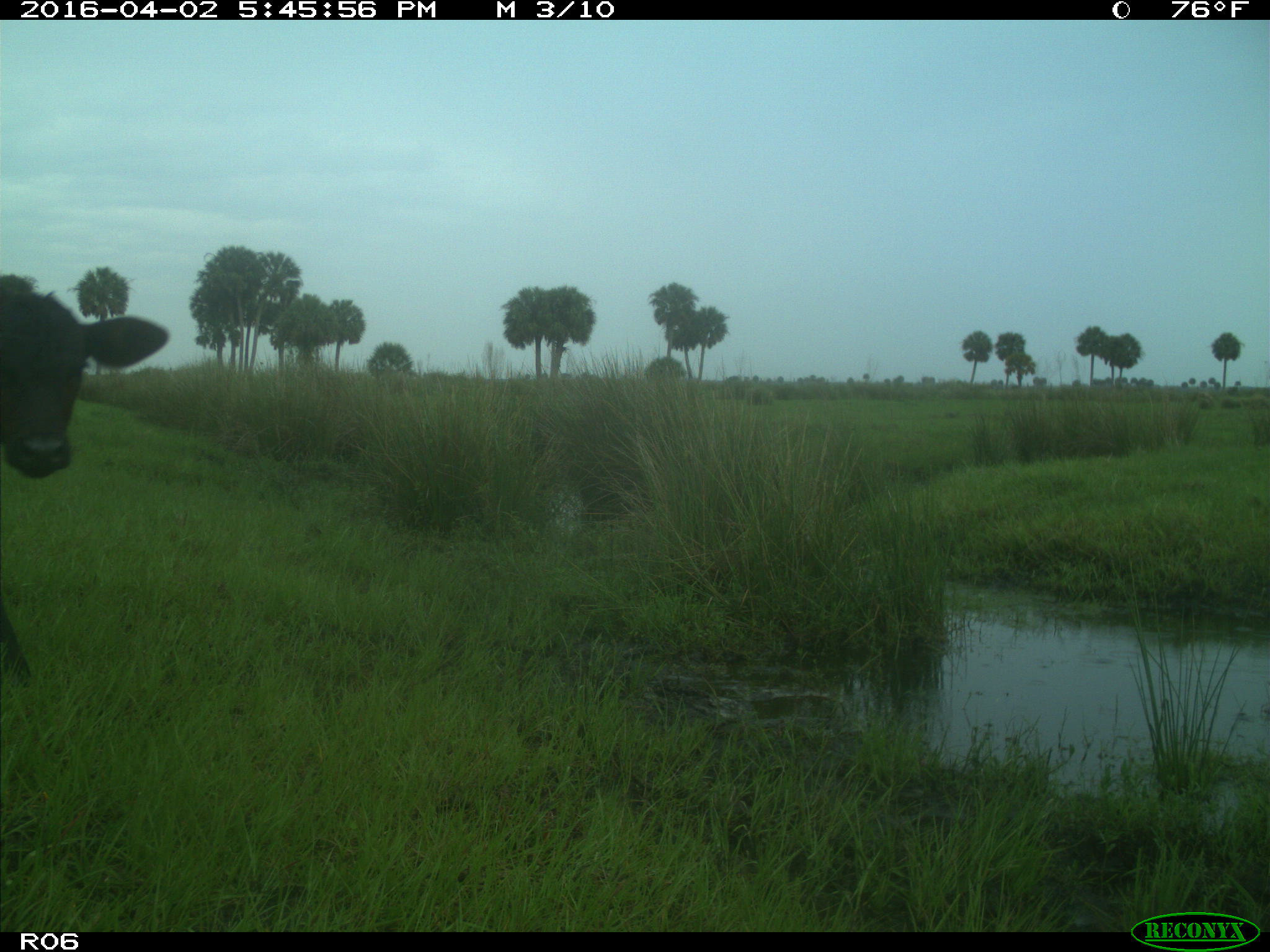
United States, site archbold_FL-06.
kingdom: Animalia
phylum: Chordata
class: Mammalia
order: Artiodactyla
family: Bovidae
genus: Bos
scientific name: Bos taurus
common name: domestic cow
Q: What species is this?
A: Bos taurus (domestic cow).